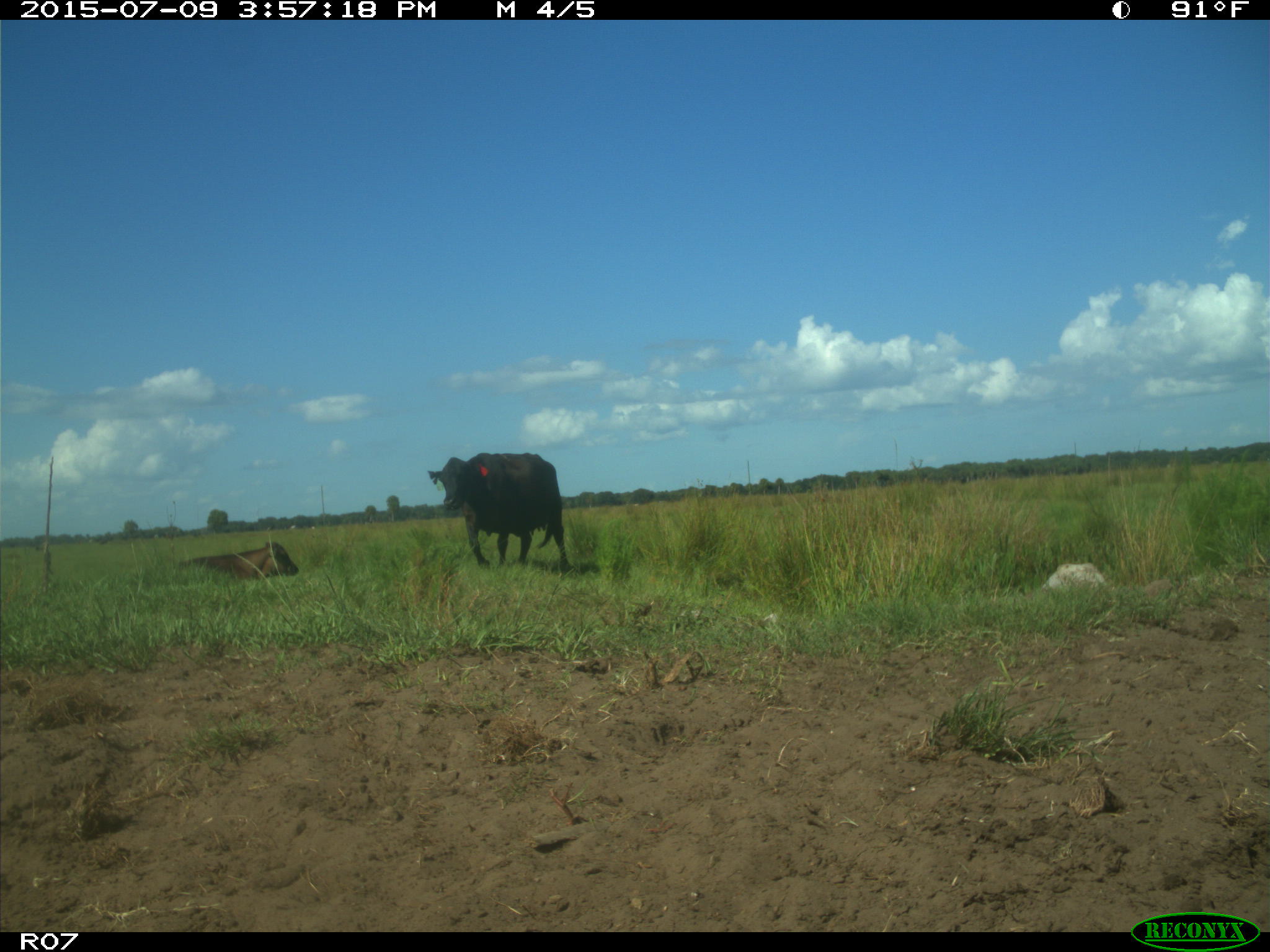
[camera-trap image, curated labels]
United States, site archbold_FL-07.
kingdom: Animalia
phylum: Chordata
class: Mammalia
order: Artiodactyla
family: Bovidae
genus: Bos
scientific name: Bos taurus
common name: domestic cow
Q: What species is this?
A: Bos taurus (domestic cow).